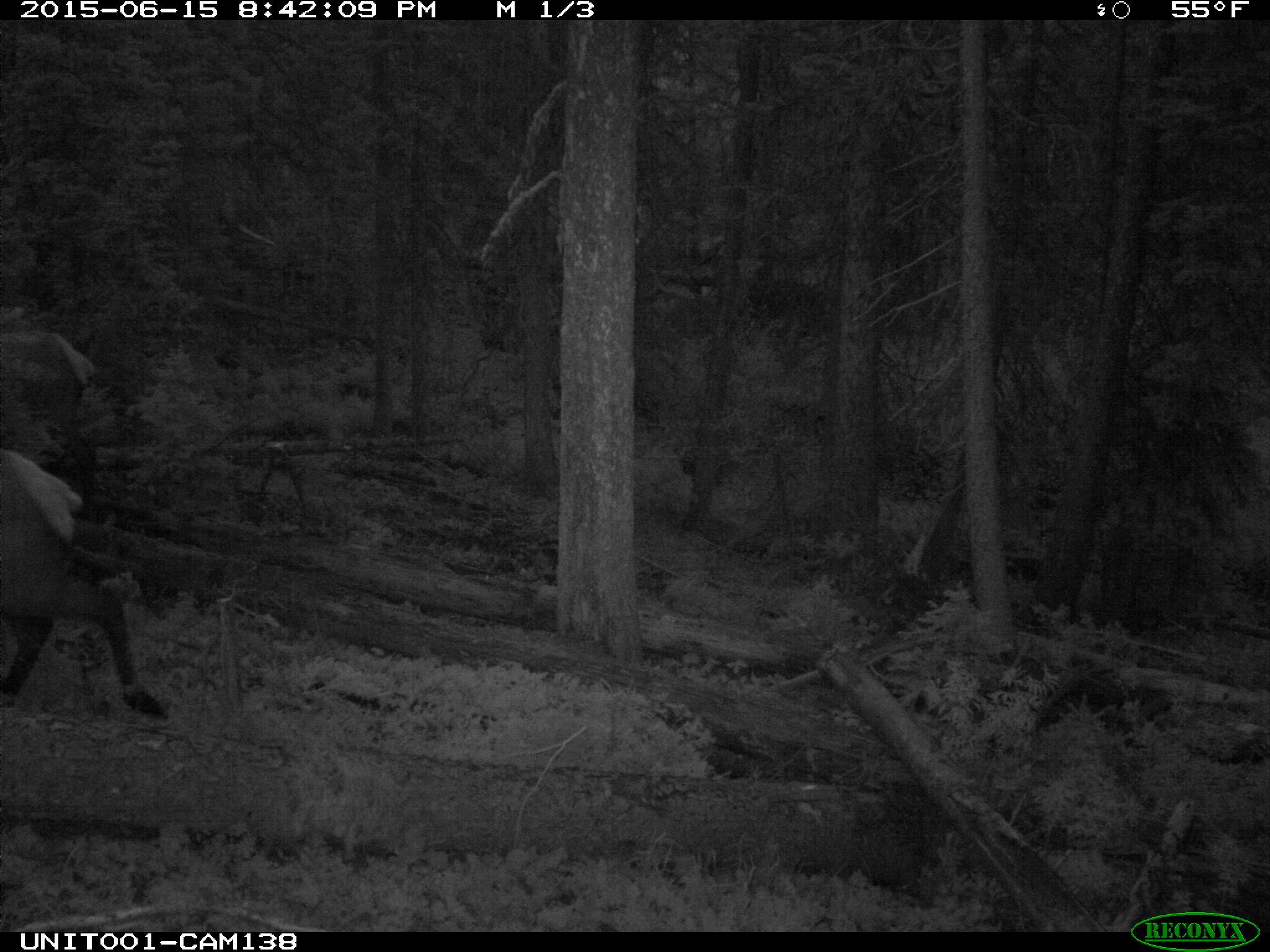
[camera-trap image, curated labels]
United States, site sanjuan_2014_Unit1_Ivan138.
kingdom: Animalia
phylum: Chordata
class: Mammalia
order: Artiodactyla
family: Cervidae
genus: Cervus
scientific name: Cervus elaphus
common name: red deer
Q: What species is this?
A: Cervus elaphus (red deer).